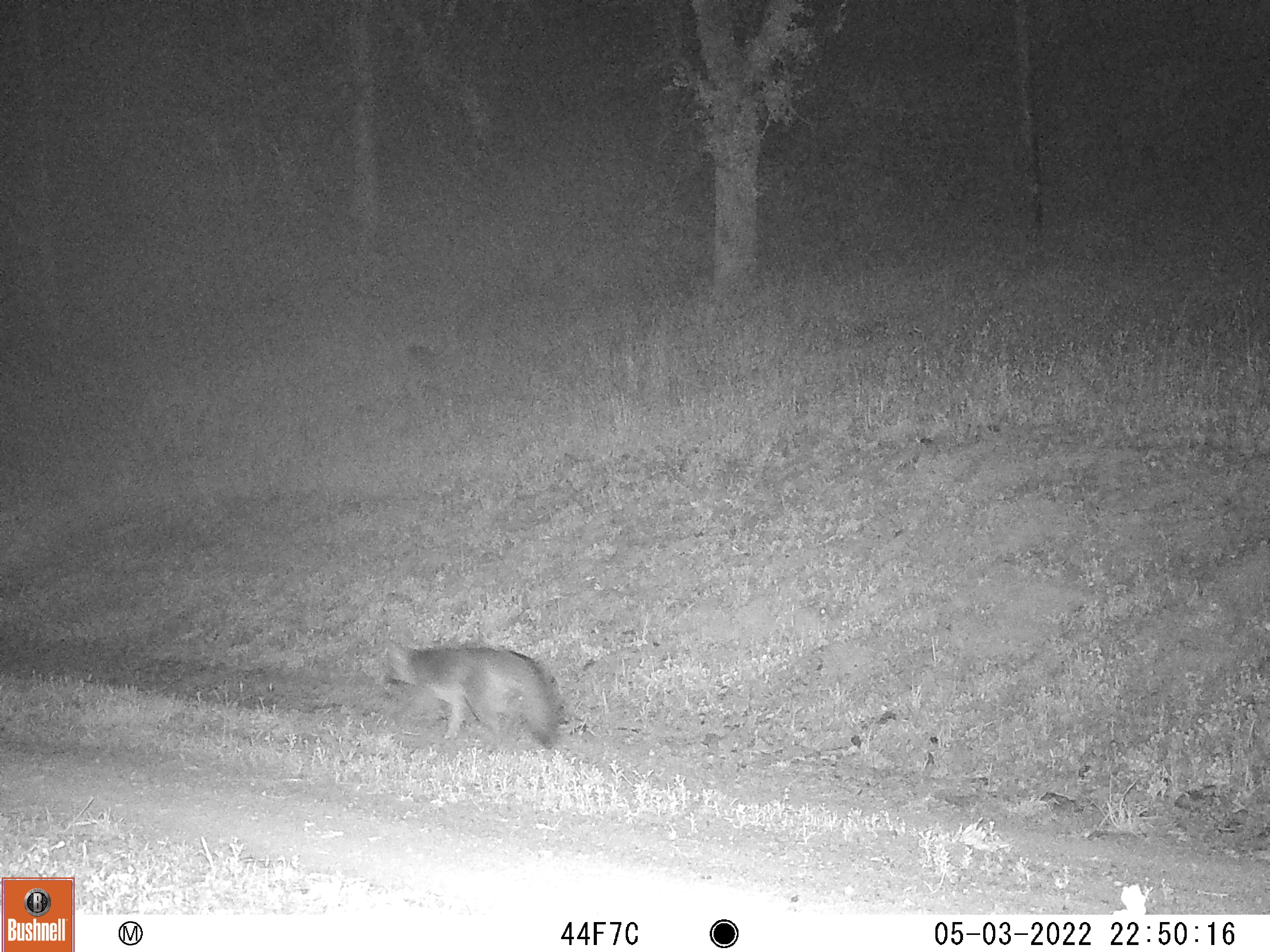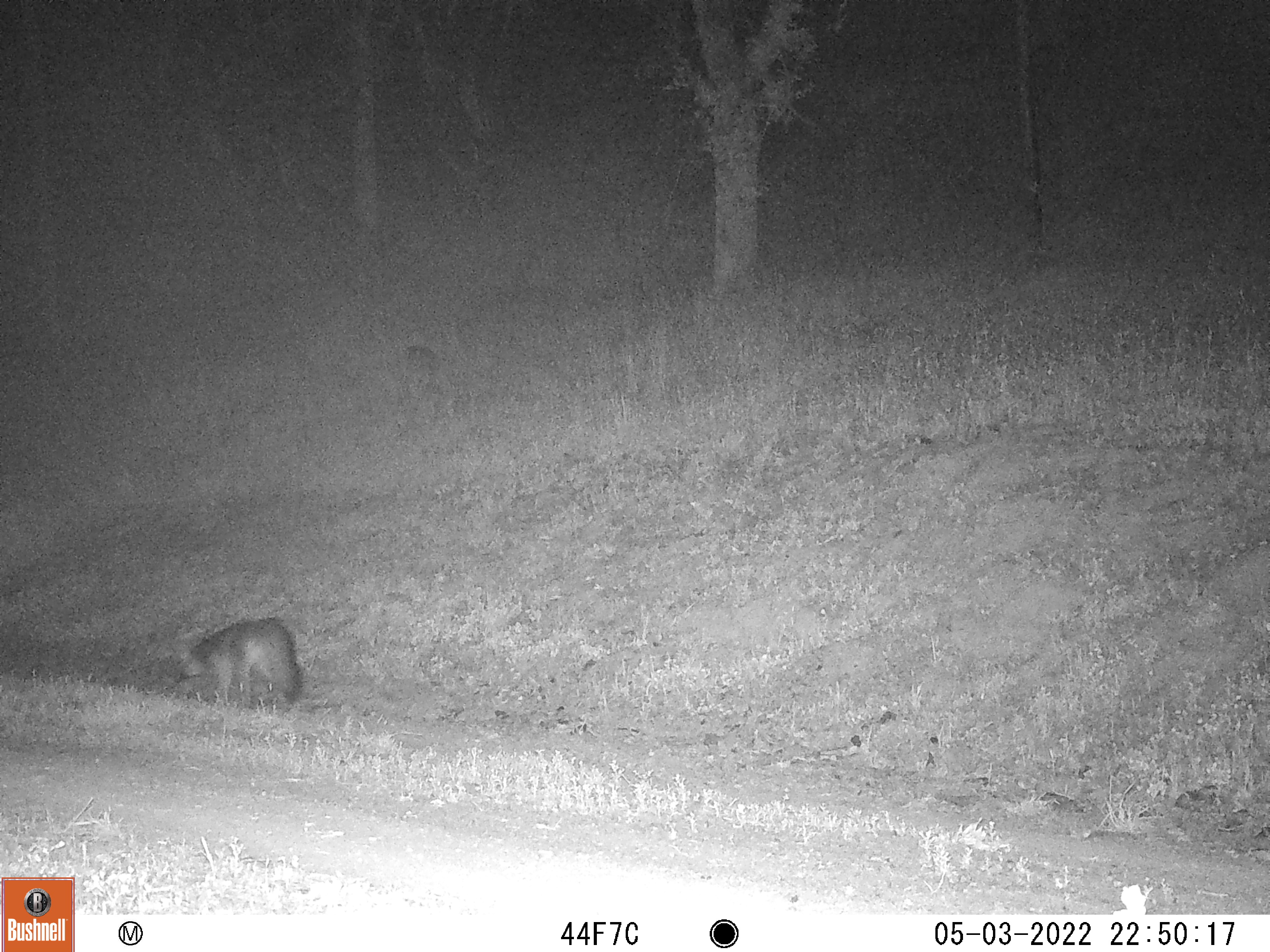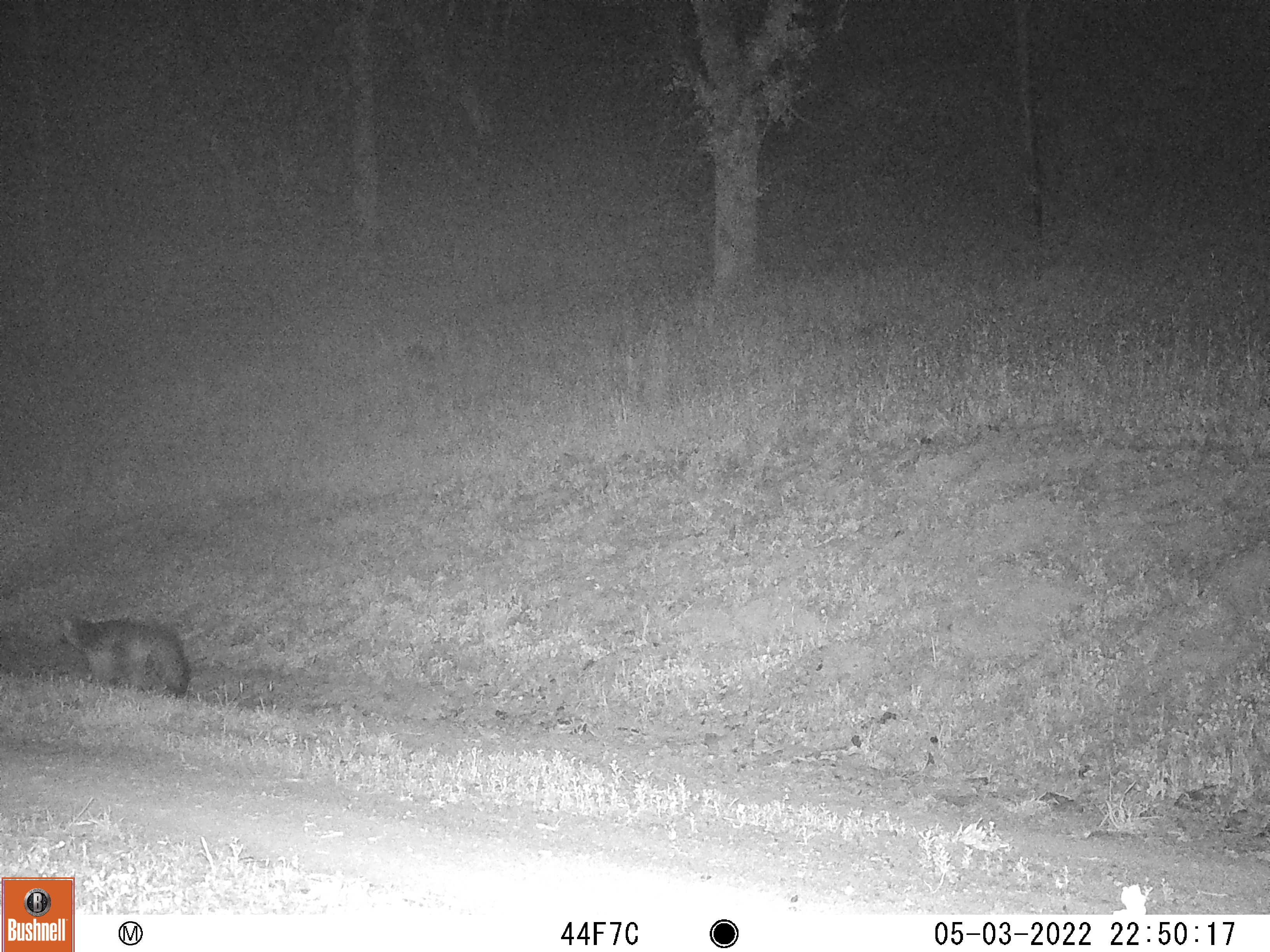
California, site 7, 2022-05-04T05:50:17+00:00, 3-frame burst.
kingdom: Animalia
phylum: Chordata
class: Mammalia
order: Carnivora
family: Canidae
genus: Urocyon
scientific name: Urocyon cinereoargenteus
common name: gray fox